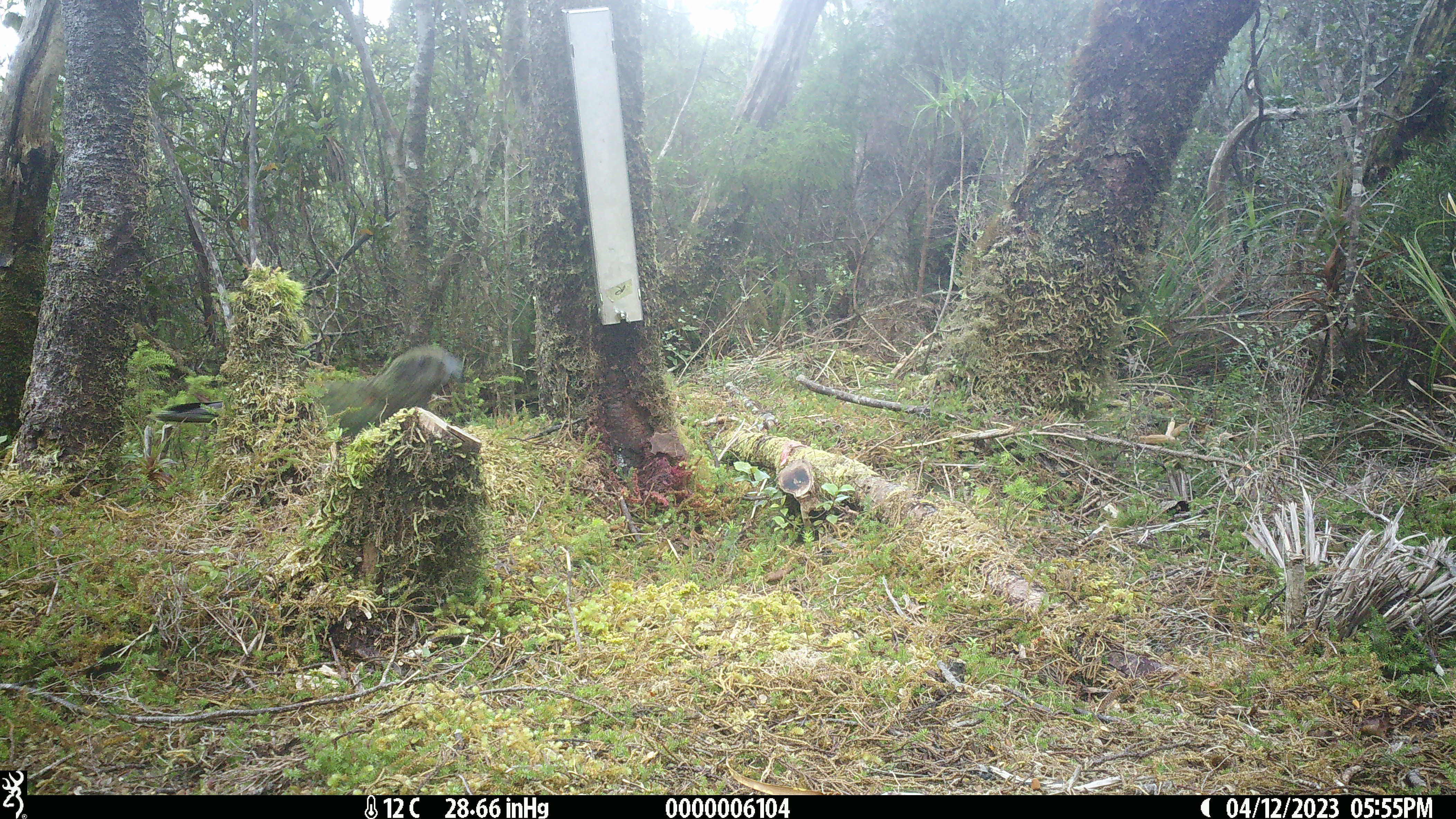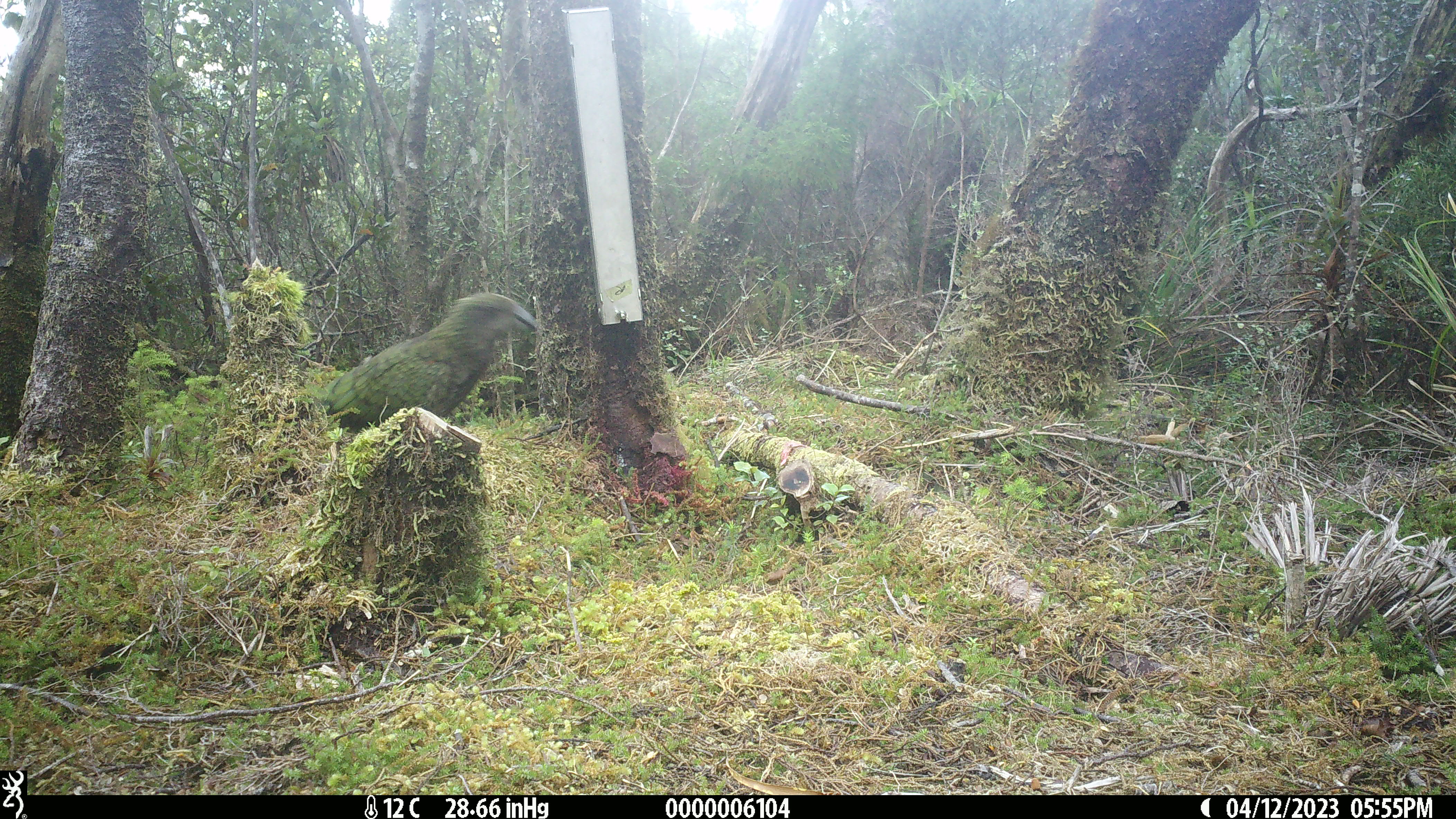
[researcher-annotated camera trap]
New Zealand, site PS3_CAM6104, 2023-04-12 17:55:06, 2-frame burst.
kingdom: Animalia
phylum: Chordata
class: Aves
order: Psittaciformes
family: Strigopidae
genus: Nestor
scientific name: Nestor notabilis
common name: kea